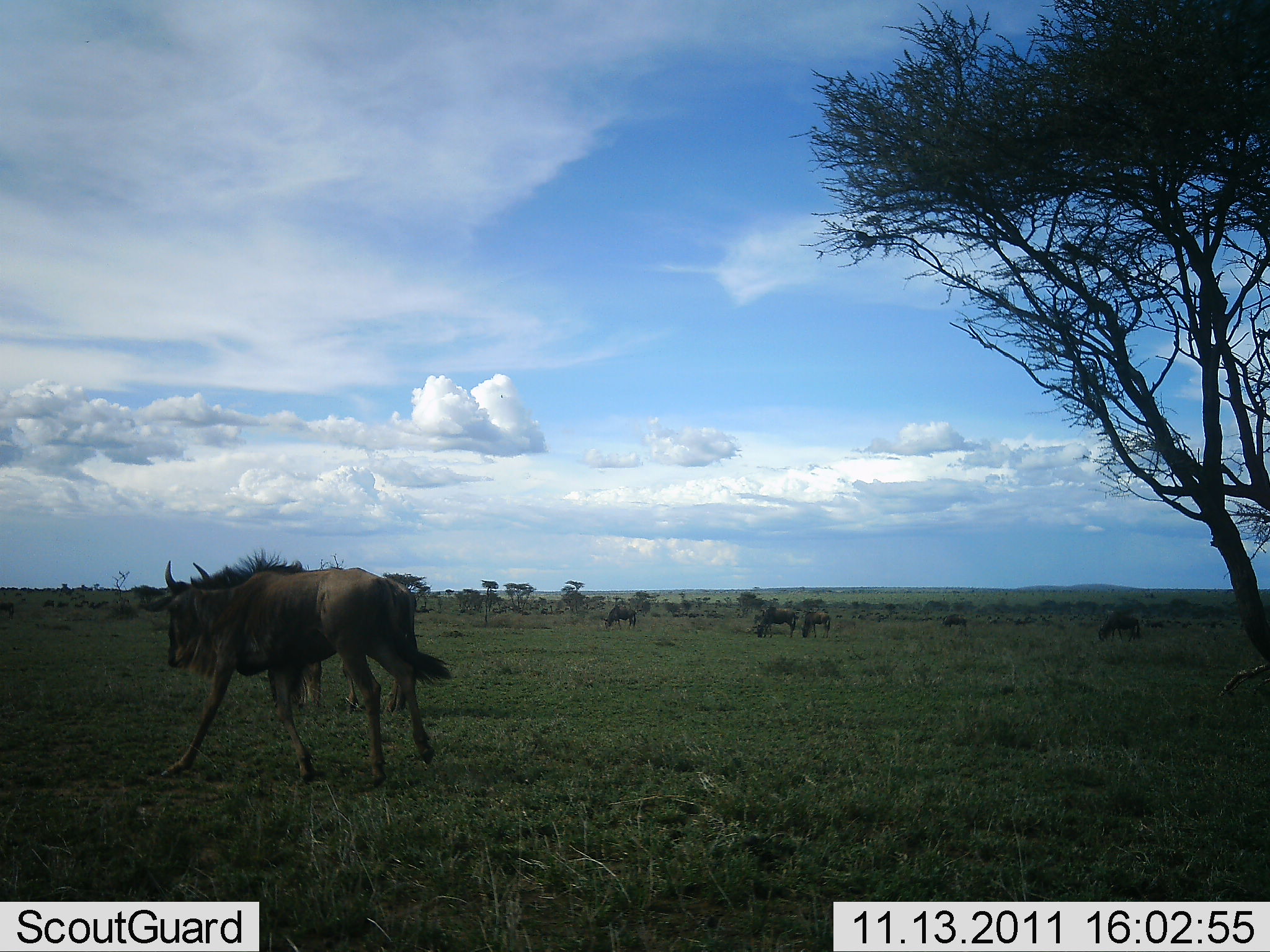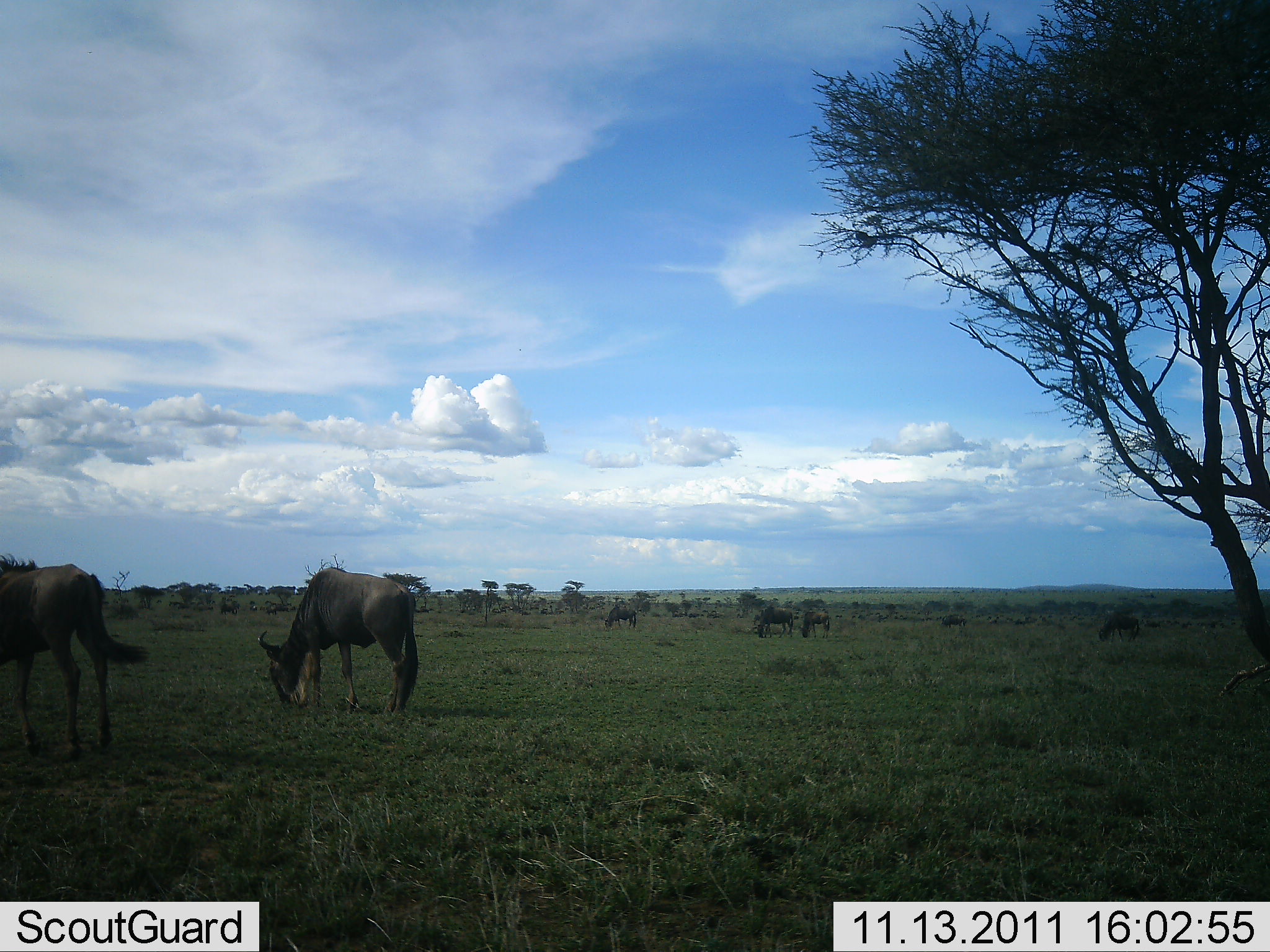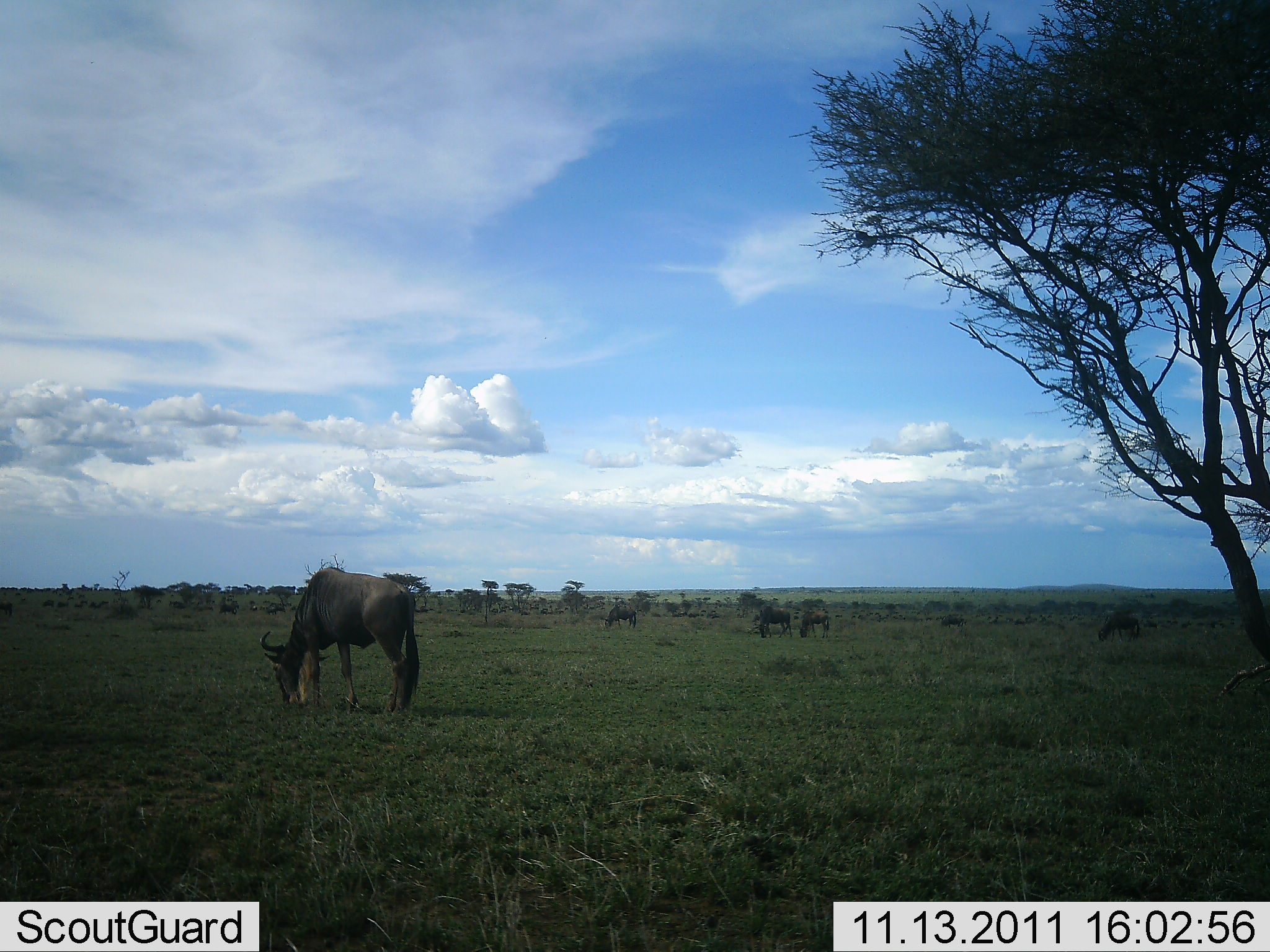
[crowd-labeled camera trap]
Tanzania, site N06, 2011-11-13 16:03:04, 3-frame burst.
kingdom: Animalia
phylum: Chordata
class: Mammalia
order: Artiodactyla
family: Bovidae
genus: Connochaetes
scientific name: Connochaetes taurinus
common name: blue wildebeest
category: wildebeest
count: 6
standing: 31%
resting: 8%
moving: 54%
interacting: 8%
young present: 0%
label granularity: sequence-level